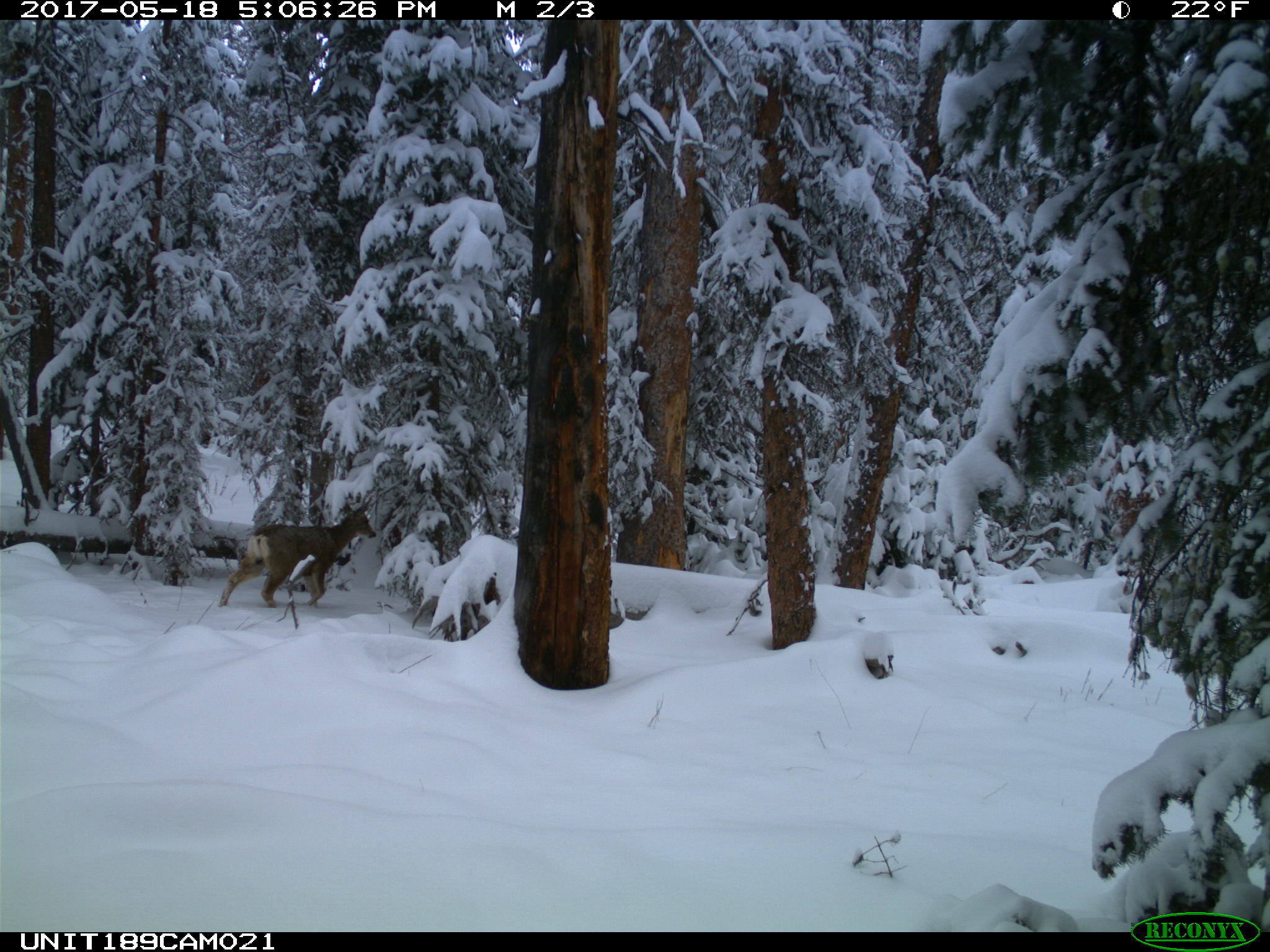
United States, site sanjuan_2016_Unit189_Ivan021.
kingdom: Animalia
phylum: Chordata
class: Mammalia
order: Artiodactyla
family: Cervidae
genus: Odocoileus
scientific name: Odocoileus hemionus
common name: mule deer